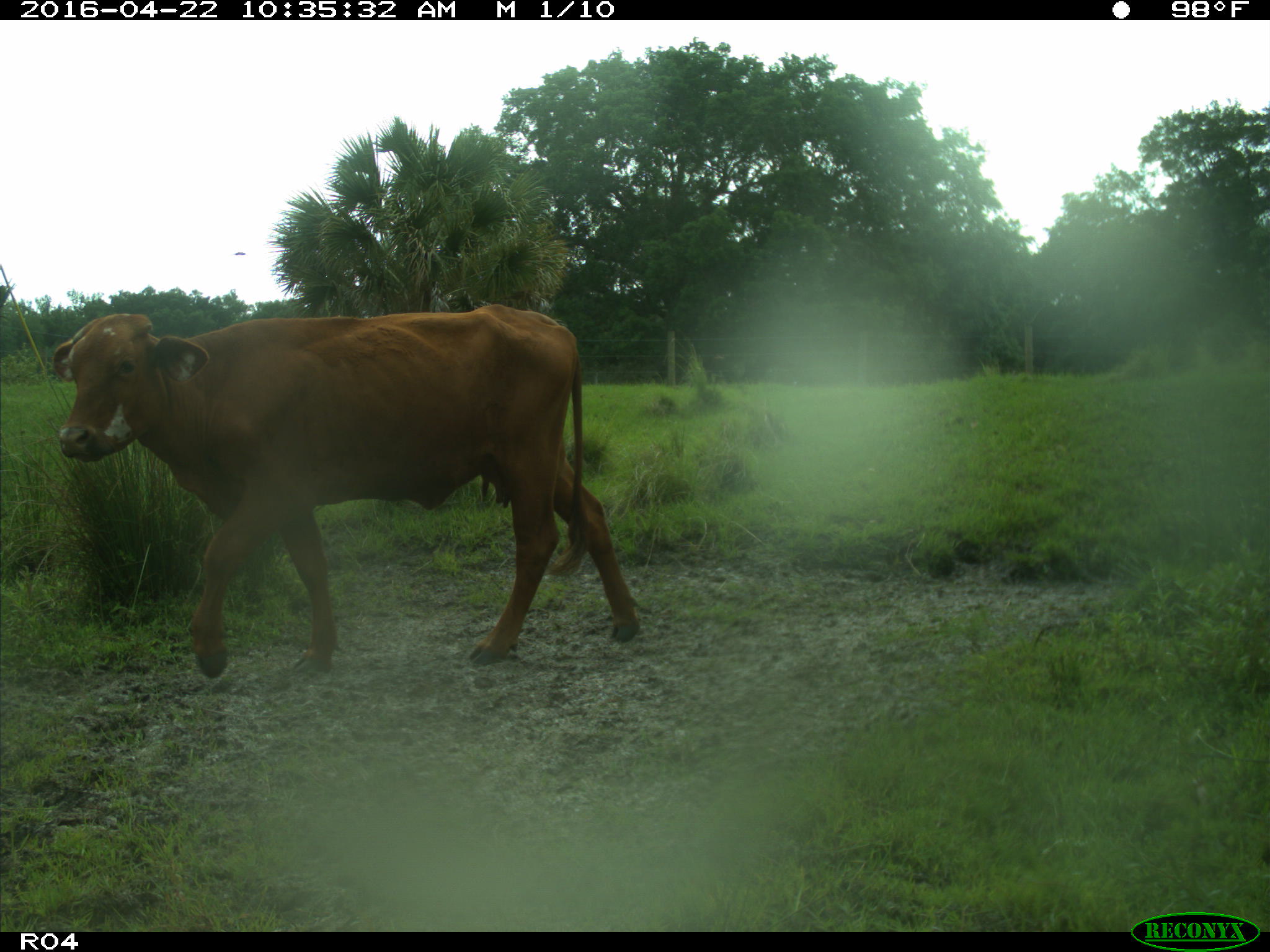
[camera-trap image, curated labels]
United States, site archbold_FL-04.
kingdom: Animalia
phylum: Chordata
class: Mammalia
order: Artiodactyla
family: Bovidae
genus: Bos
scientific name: Bos taurus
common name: domestic cow